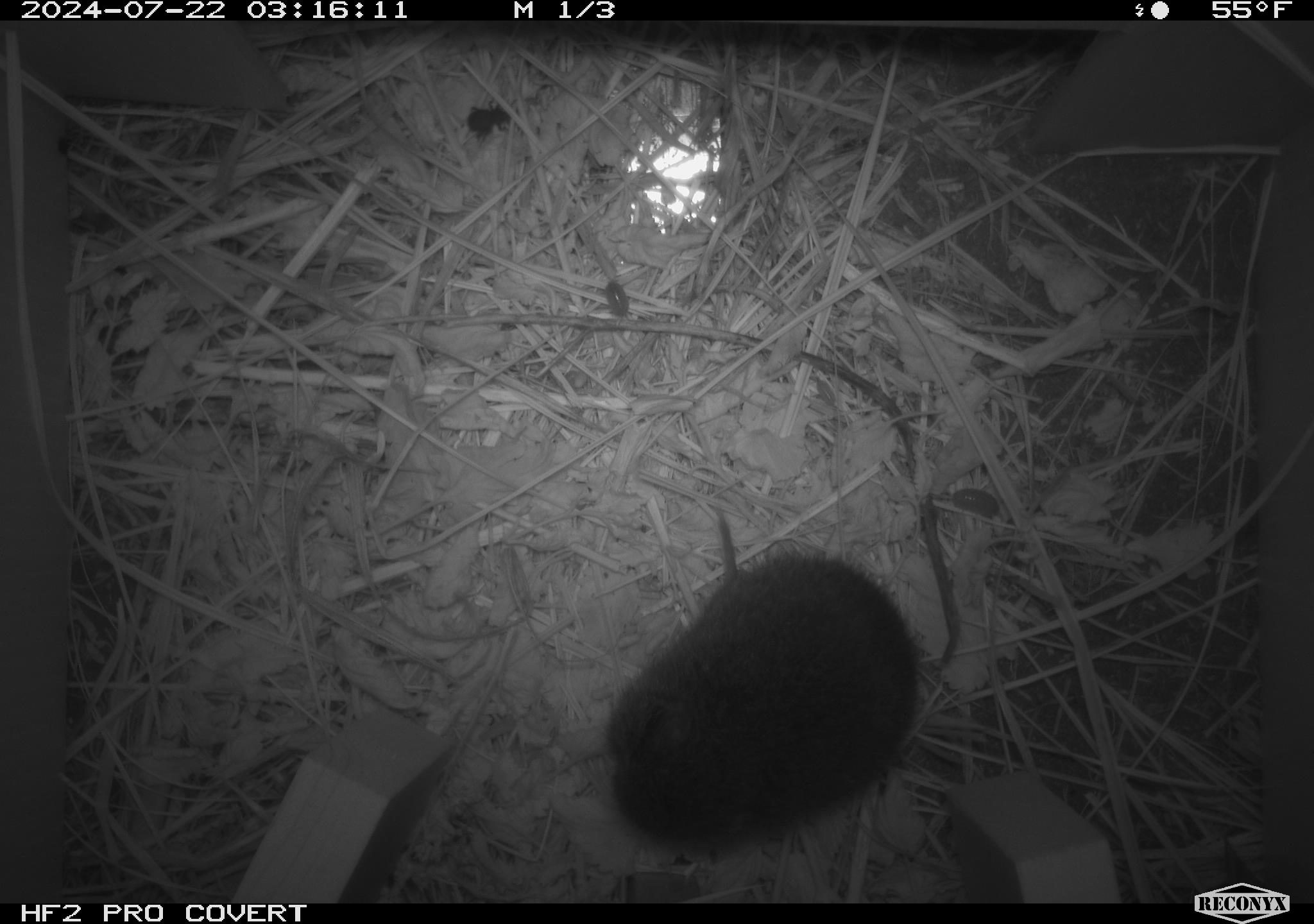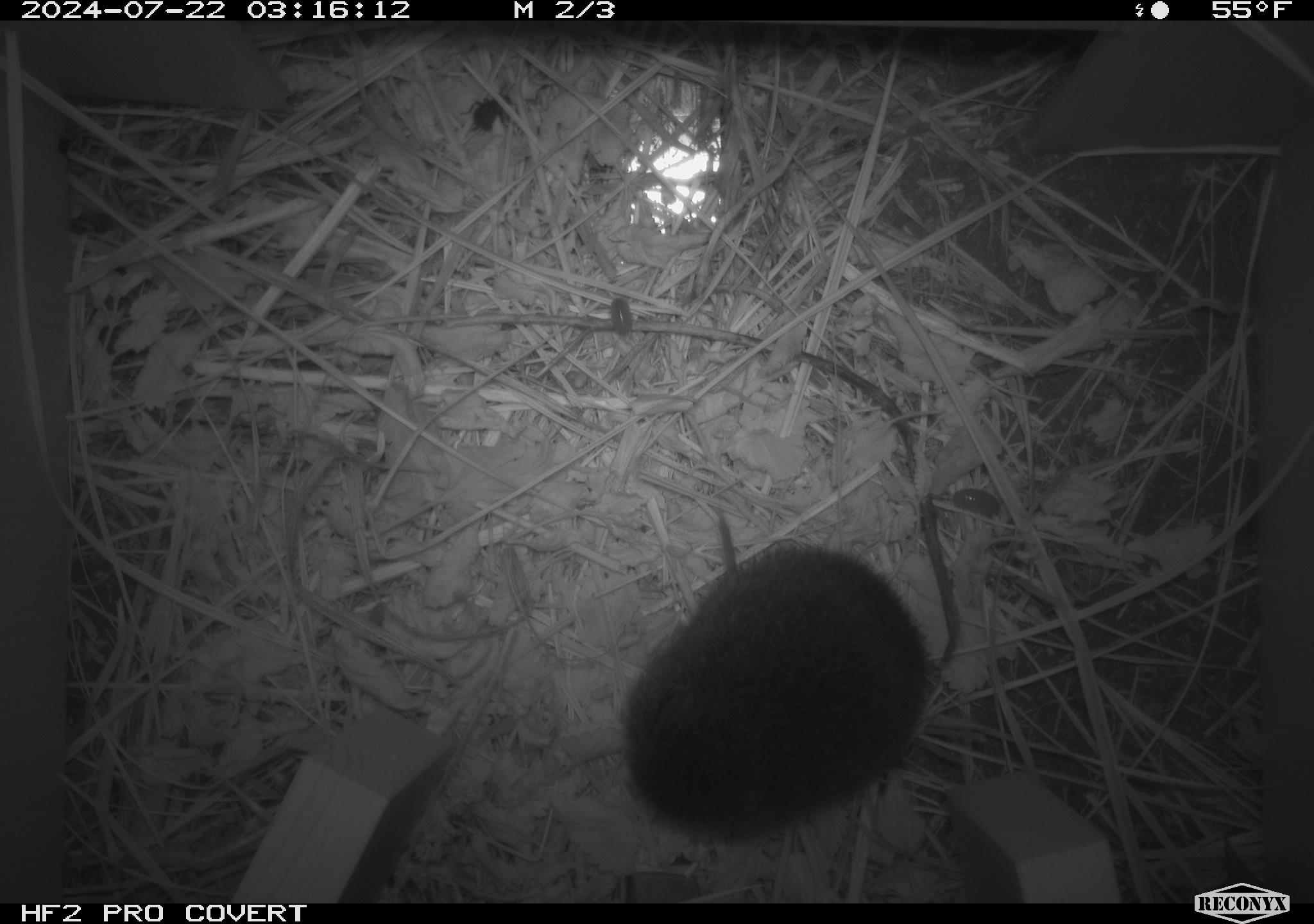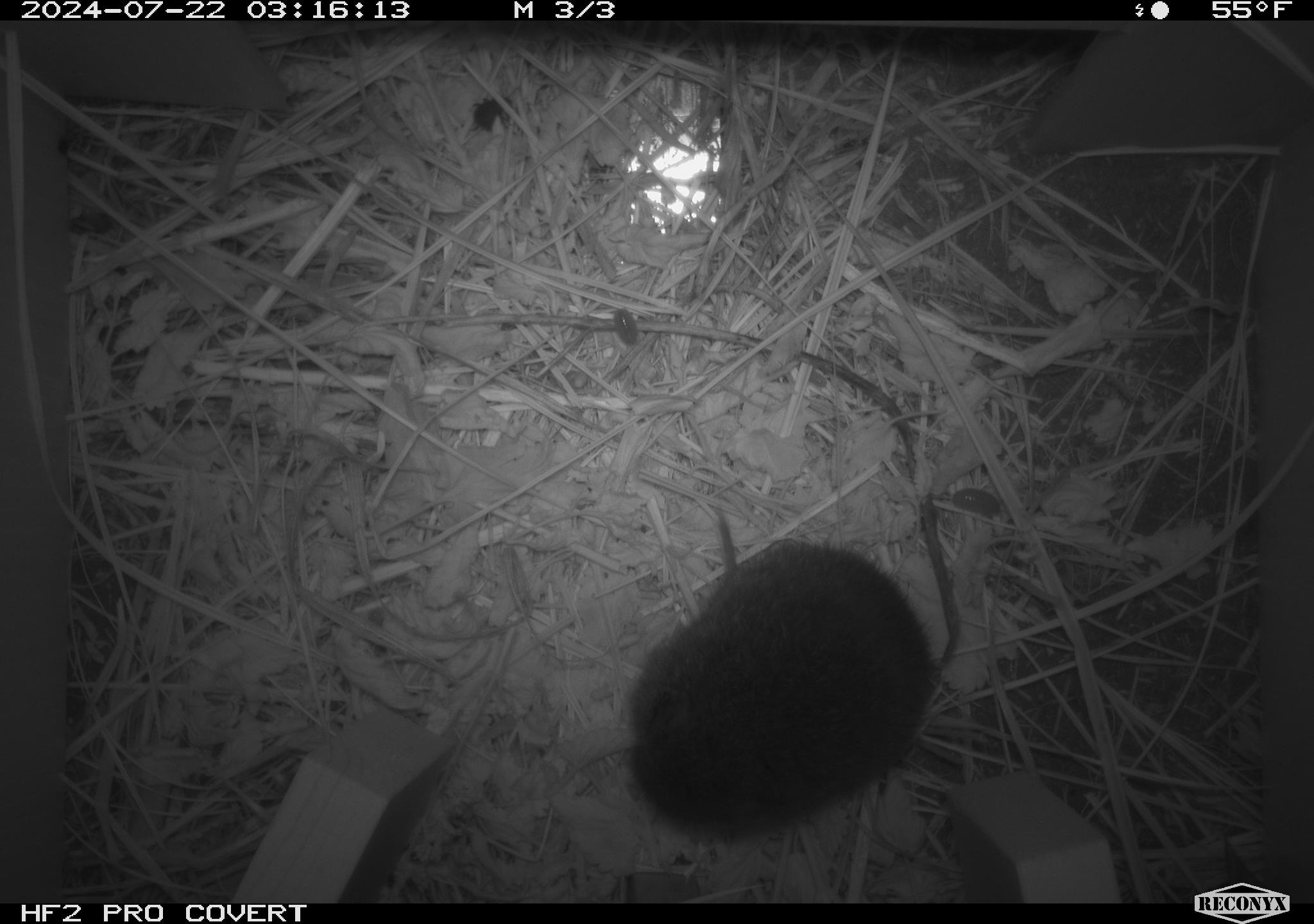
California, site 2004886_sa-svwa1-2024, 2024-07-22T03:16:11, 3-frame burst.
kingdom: Animalia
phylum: Chordata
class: Mammalia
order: Rodentia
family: Cricetidae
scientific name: Arvicolinae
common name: voles, lemmings, and muskrats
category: arvicolinae subfamily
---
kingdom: Animalia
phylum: Arthropoda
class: Malacostraca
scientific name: Malacostraca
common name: amphipods, crabs, isopods, krill, lobsters and shrimps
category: malacostracan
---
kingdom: Animalia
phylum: Arthropoda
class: Insecta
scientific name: Insecta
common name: insect